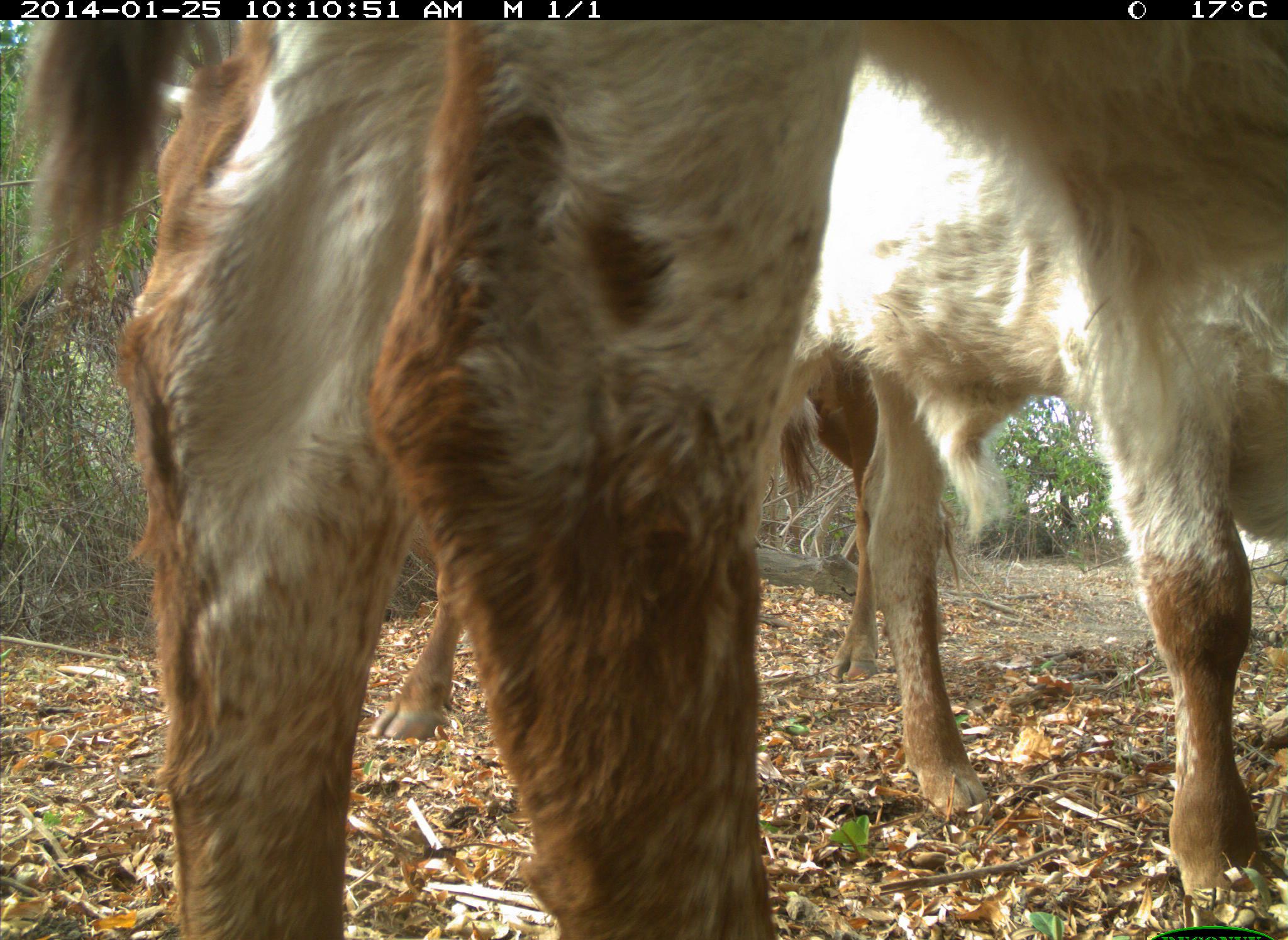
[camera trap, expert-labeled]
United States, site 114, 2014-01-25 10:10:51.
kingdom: Animalia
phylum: Chordata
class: Mammalia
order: Artiodactyla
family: Bovidae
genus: Bos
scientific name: Bos taurus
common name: cow